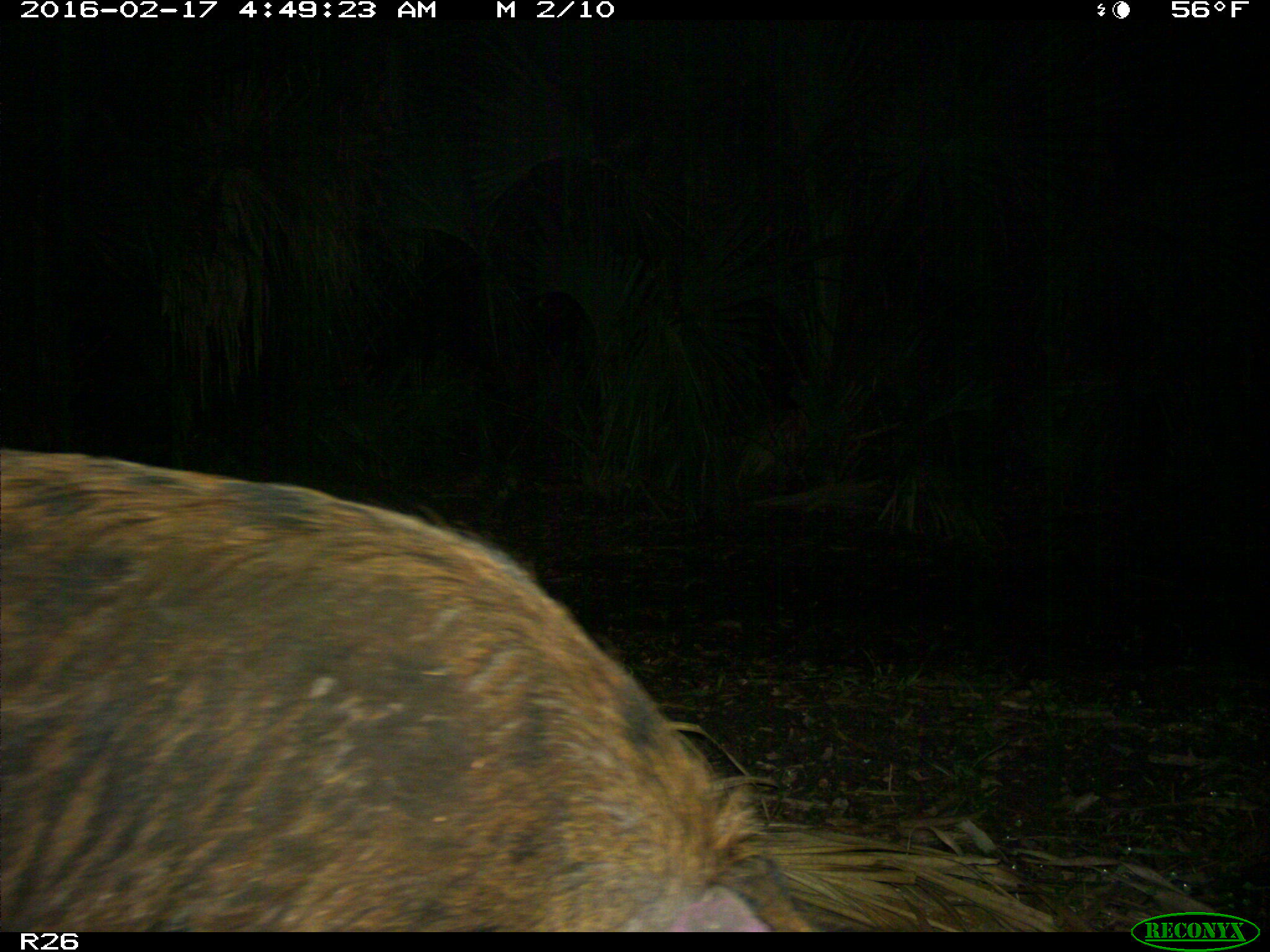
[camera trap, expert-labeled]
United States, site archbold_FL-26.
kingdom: Animalia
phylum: Chordata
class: Mammalia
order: Artiodactyla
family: Suidae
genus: Sus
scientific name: Sus scrofa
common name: wild boar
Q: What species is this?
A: Sus scrofa (wild boar).